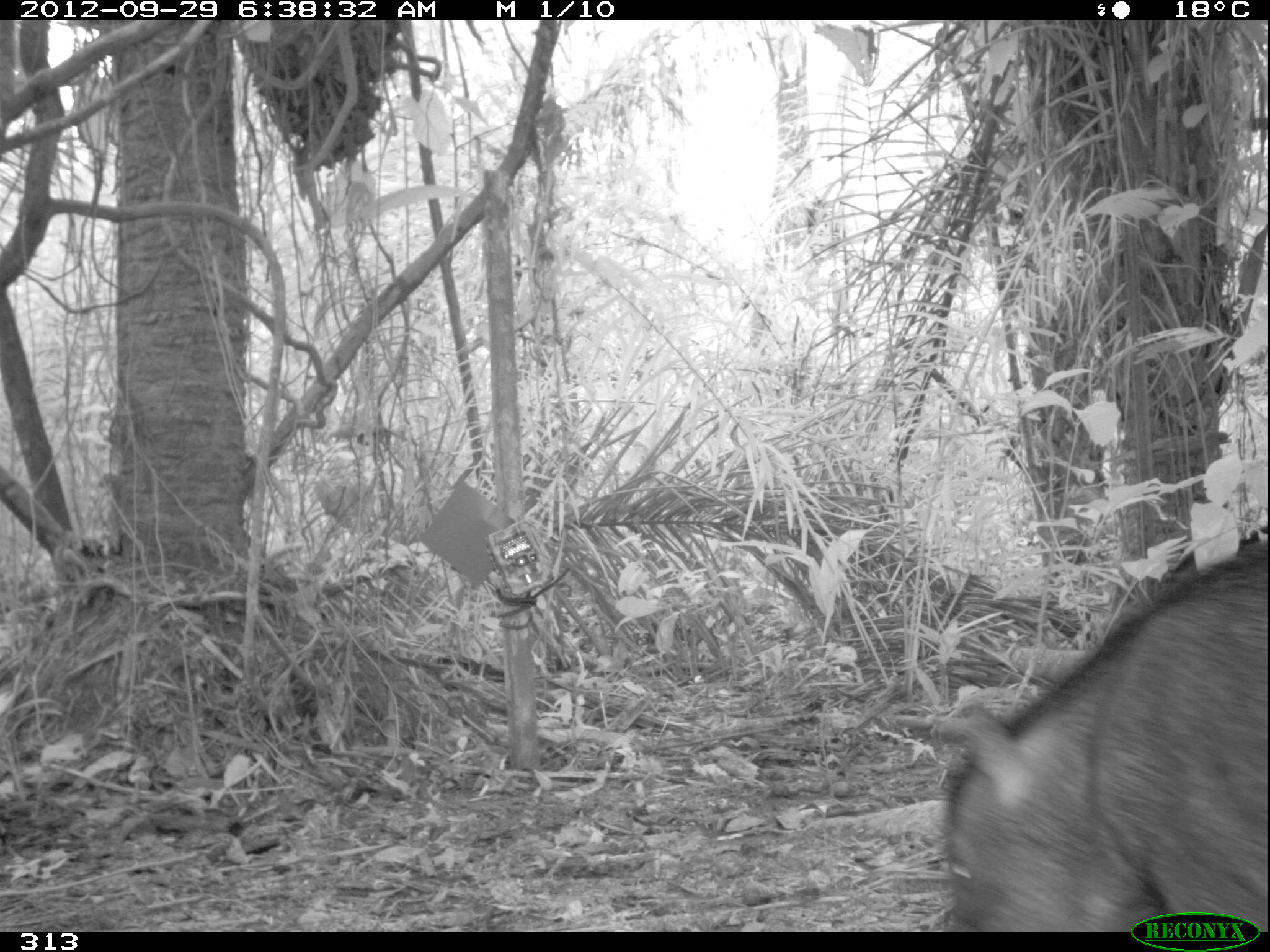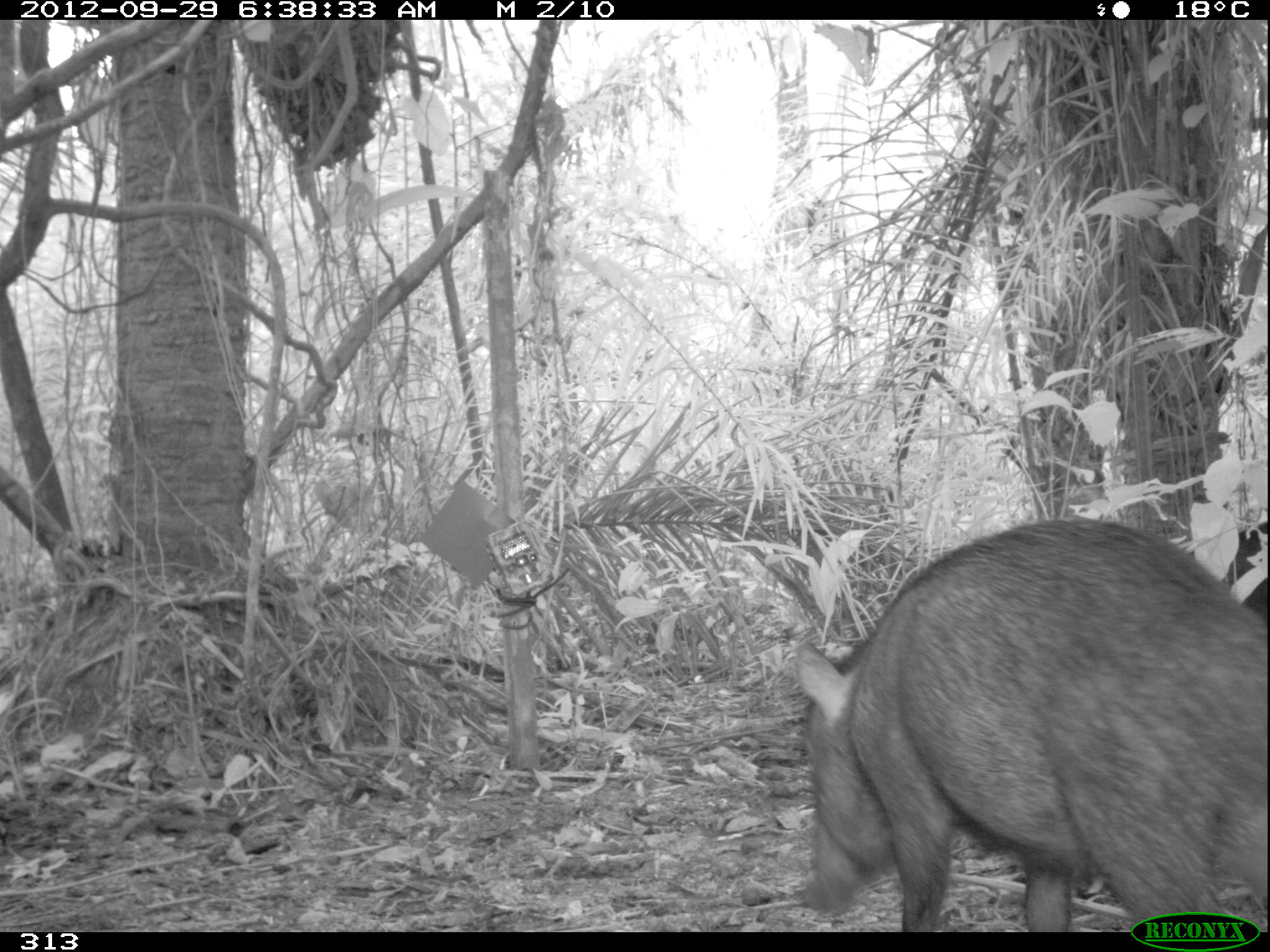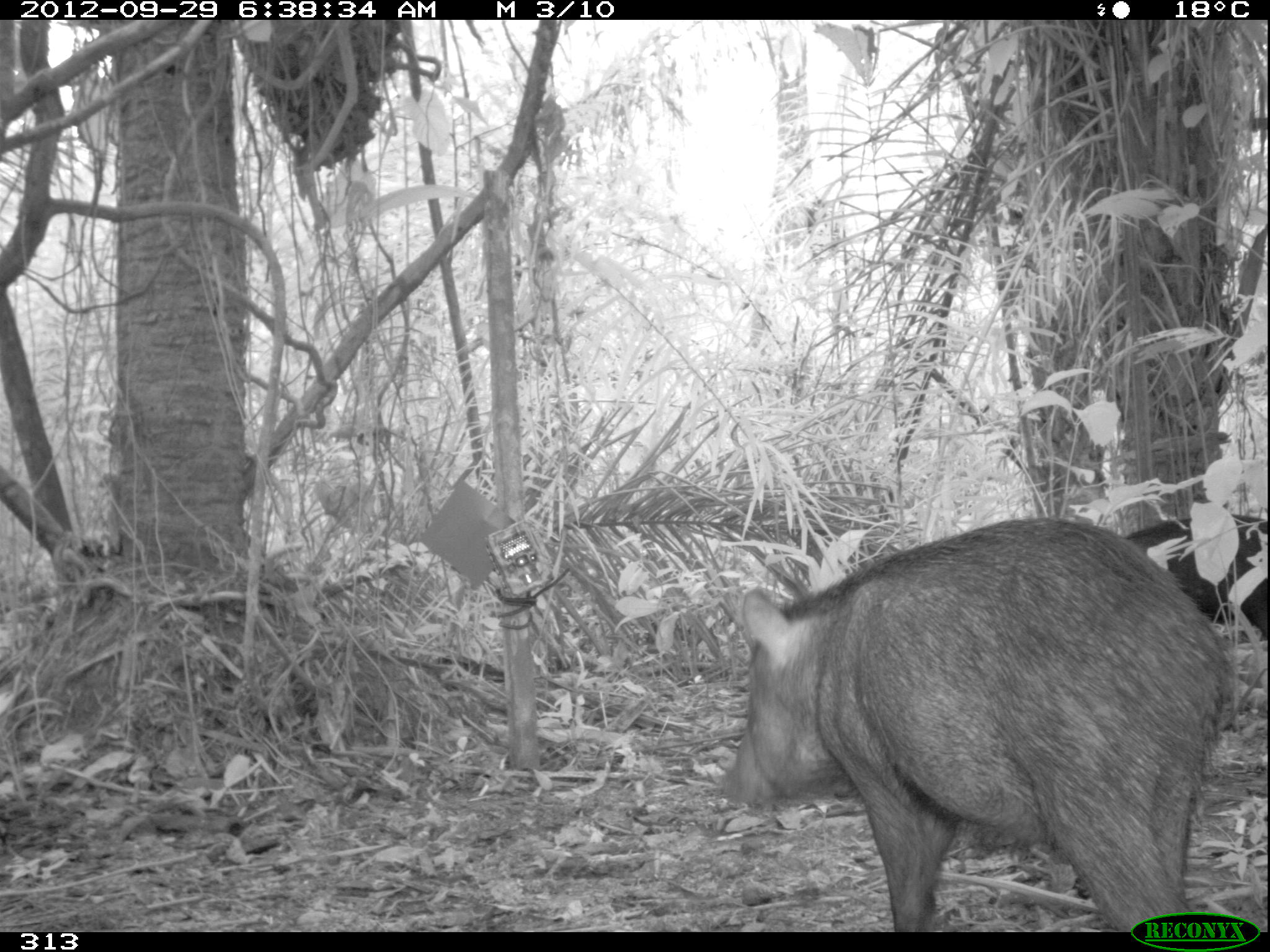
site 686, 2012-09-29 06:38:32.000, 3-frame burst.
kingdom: Animalia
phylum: Chordata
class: Mammalia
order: Artiodactyla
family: Tayassuidae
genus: Tayassu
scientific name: Tayassu pecari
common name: white-lipped peccary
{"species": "Tayassu pecari (white-lipped peccary)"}